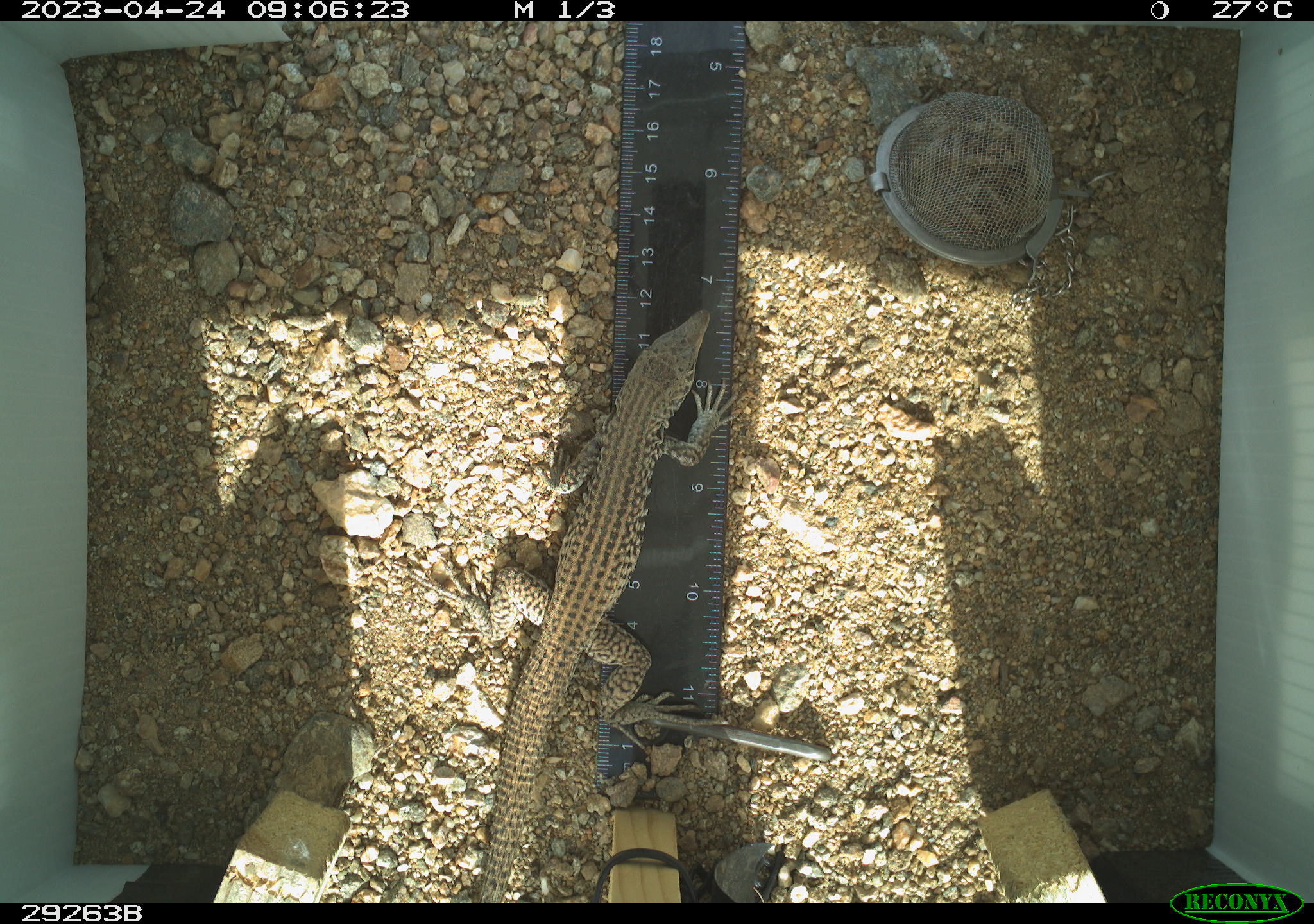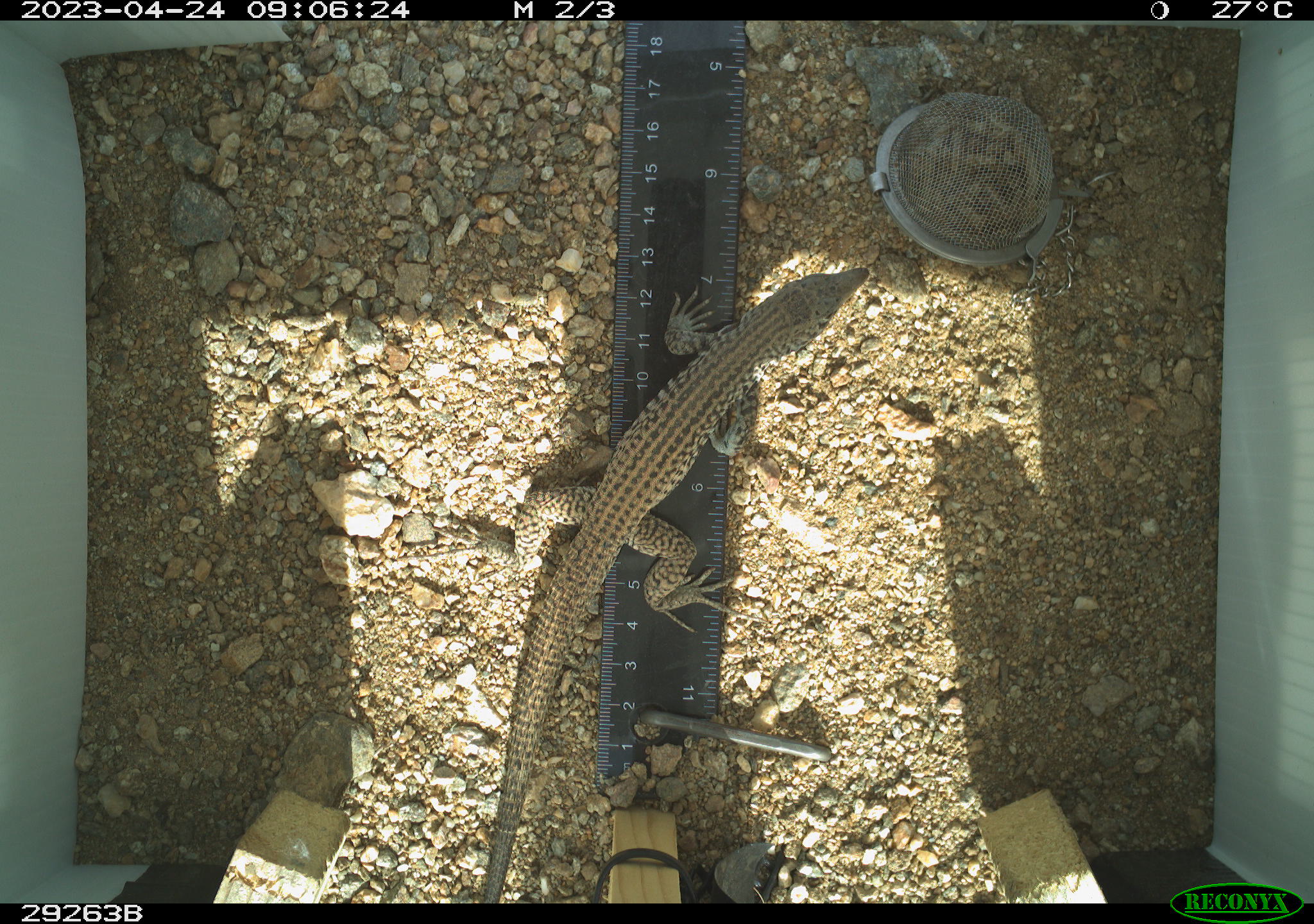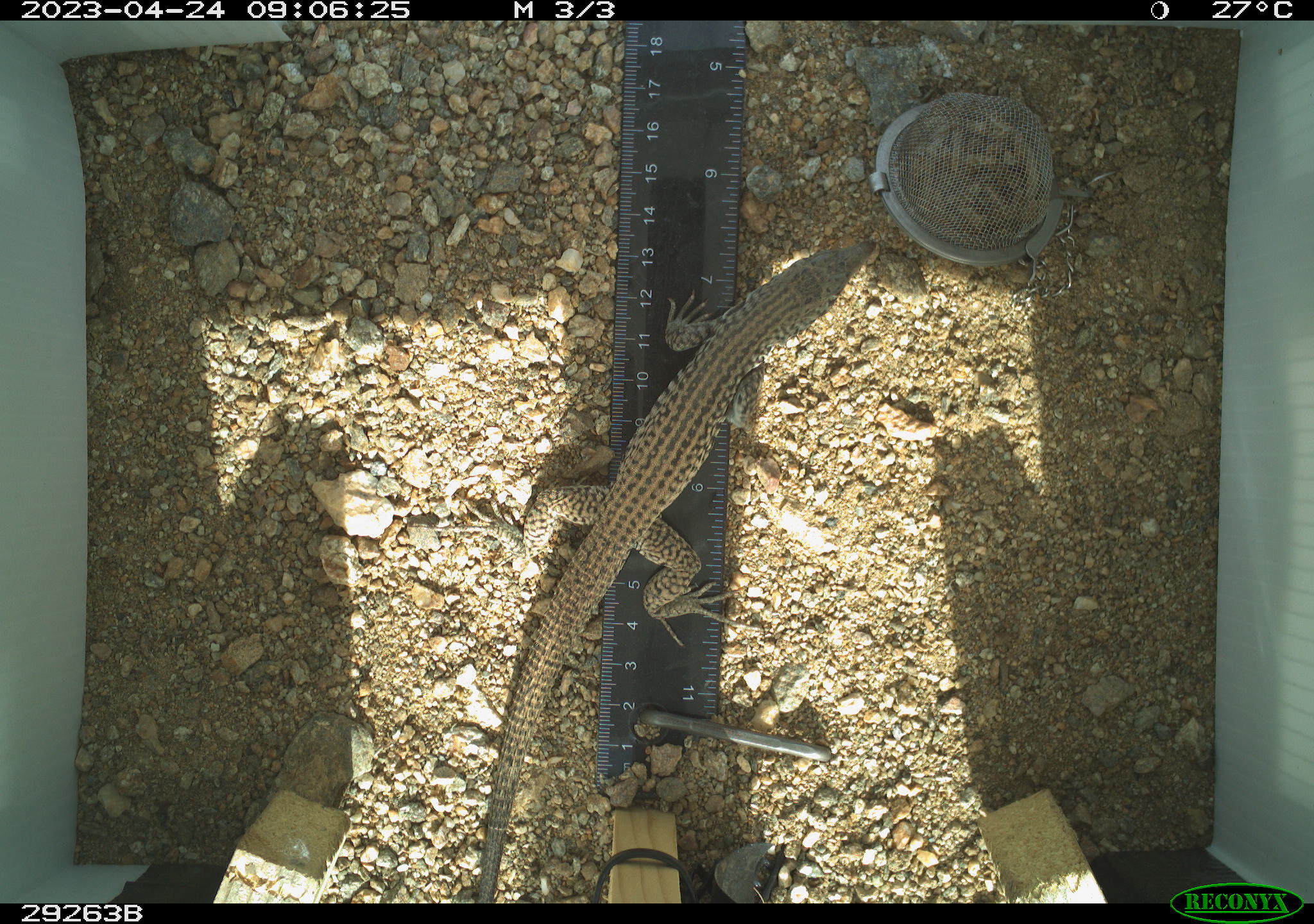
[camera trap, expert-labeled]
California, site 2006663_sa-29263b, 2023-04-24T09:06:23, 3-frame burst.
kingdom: Animalia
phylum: Chordata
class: Reptilia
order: Squamata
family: Teiidae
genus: Aspidoscelis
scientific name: Aspidoscelis tigris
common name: western whiptail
Western whiptail (Aspidoscelis tigris).